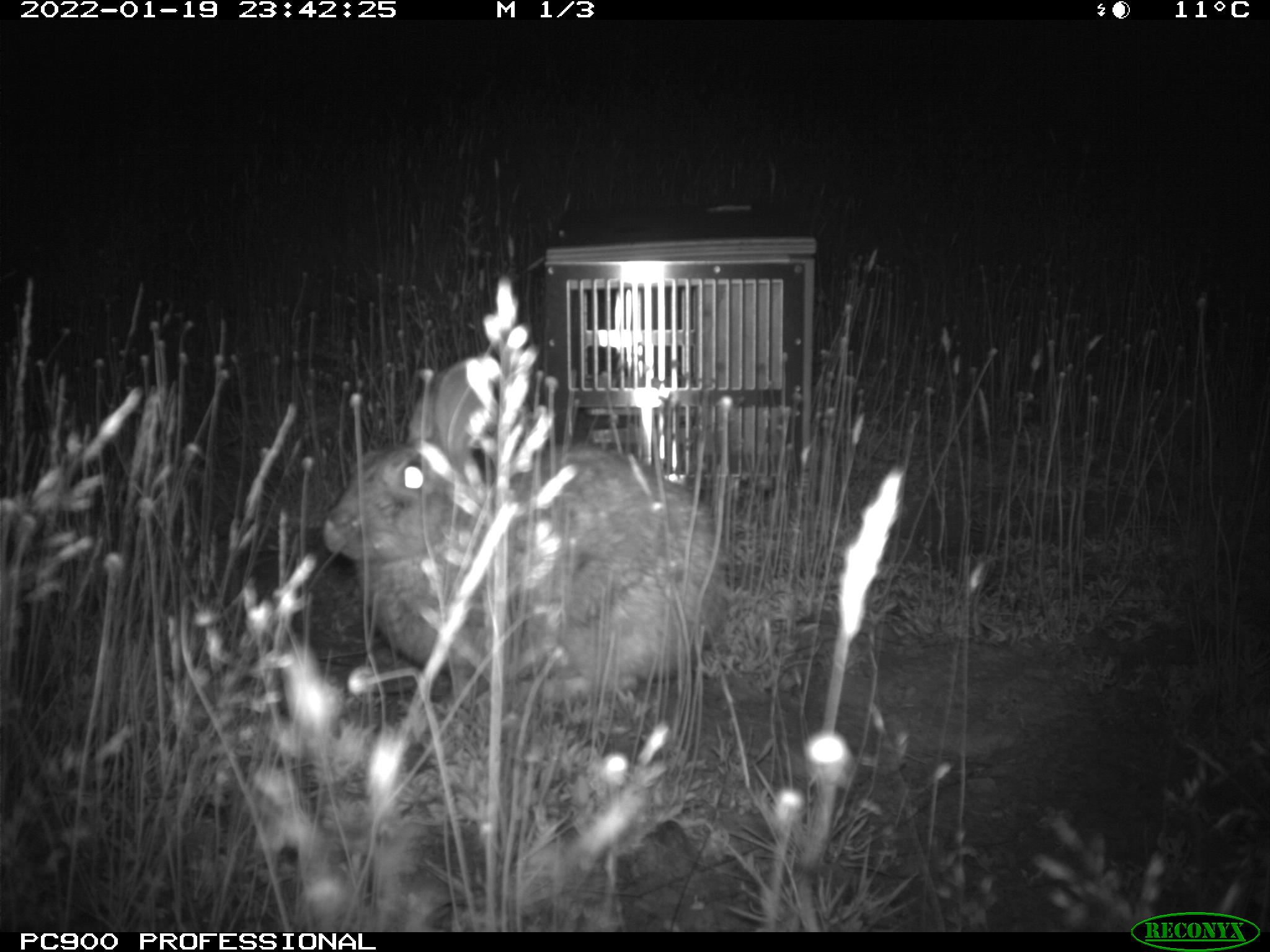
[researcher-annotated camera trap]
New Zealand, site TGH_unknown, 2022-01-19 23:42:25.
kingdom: Animalia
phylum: Chordata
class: Mammalia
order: Lagomorpha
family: Leporidae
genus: Oryctolagus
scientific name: Oryctolagus cuniculus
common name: european rabbit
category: rabbit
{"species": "rabbit (european rabbit) (Oryctolagus cuniculus)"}